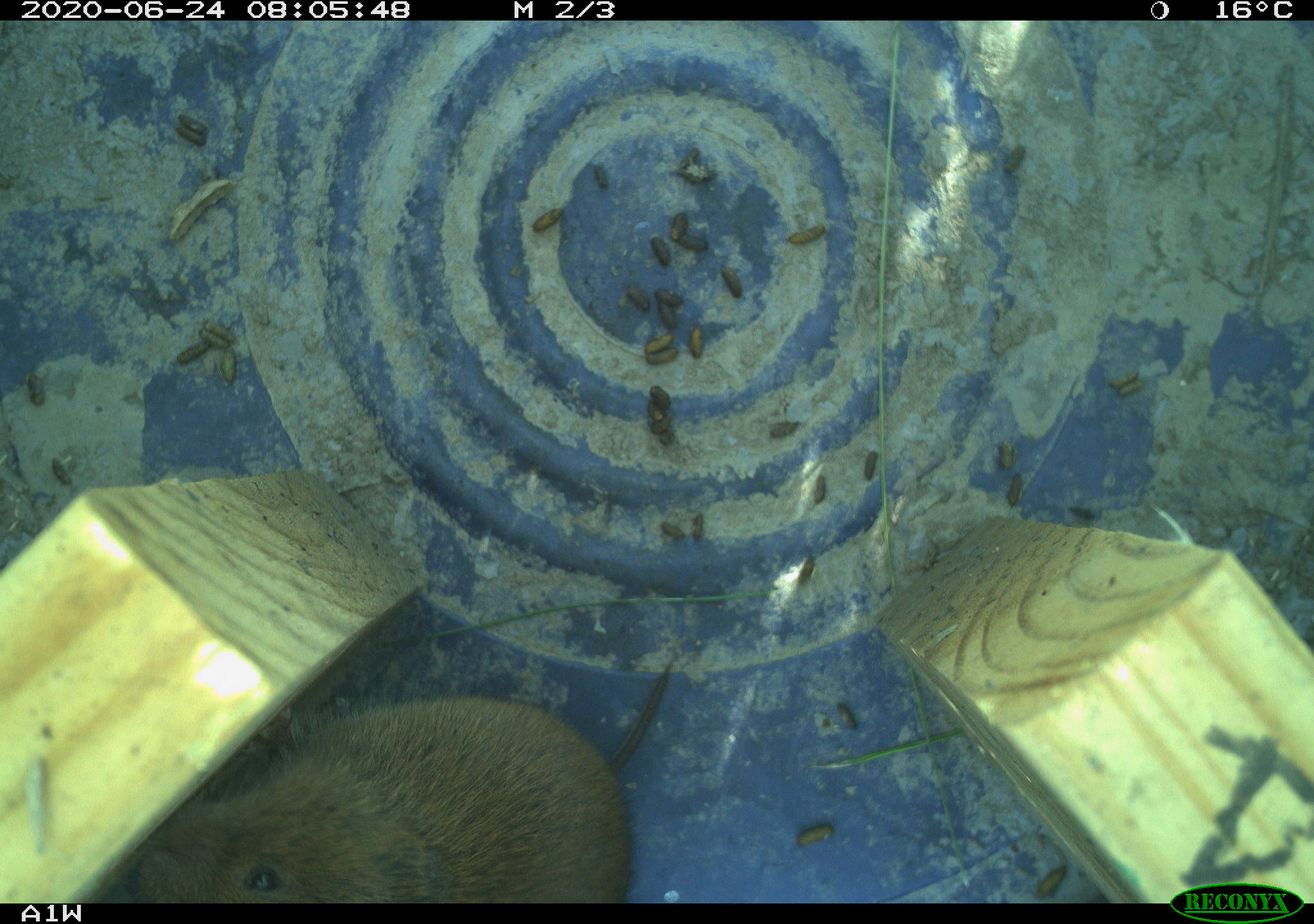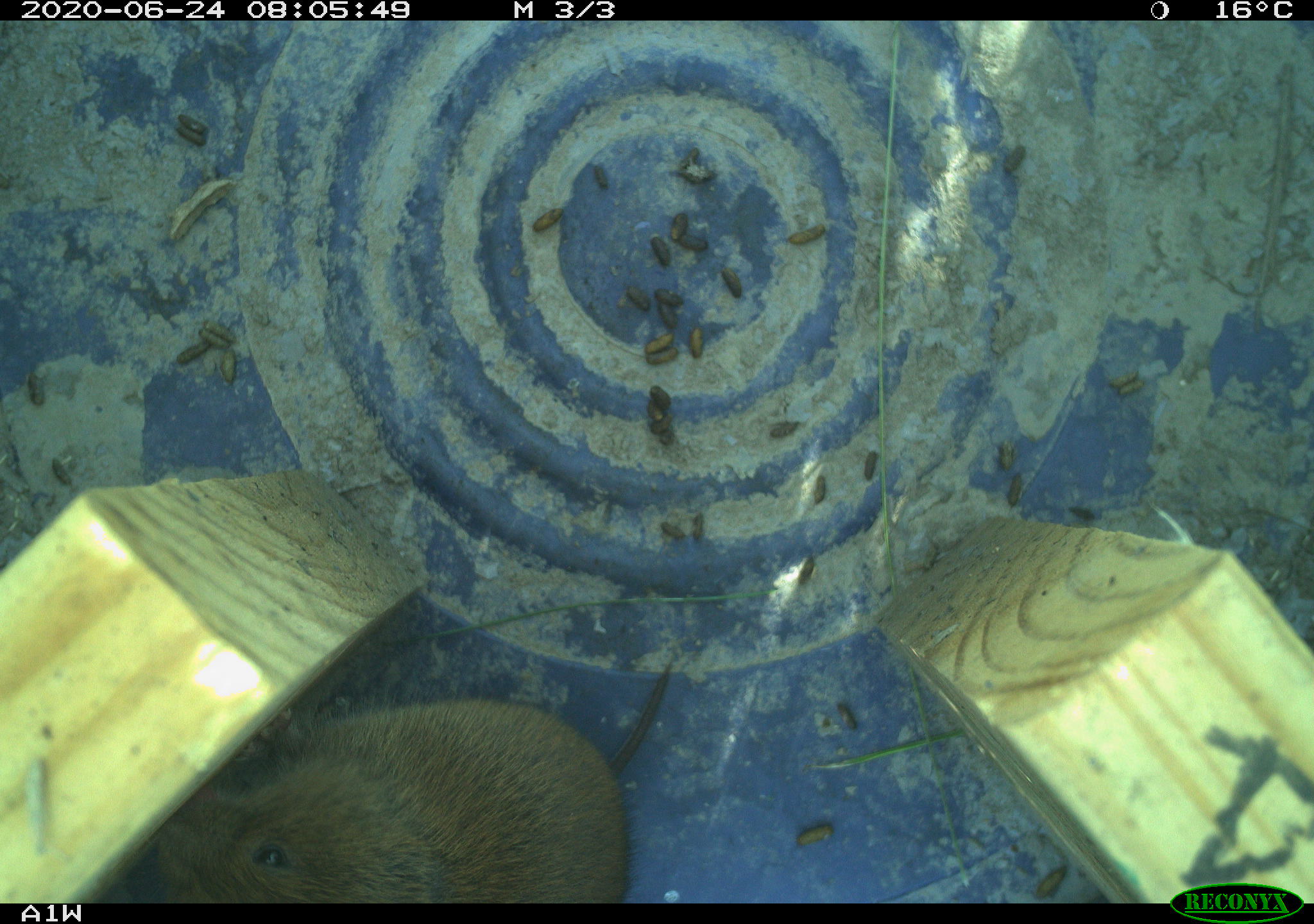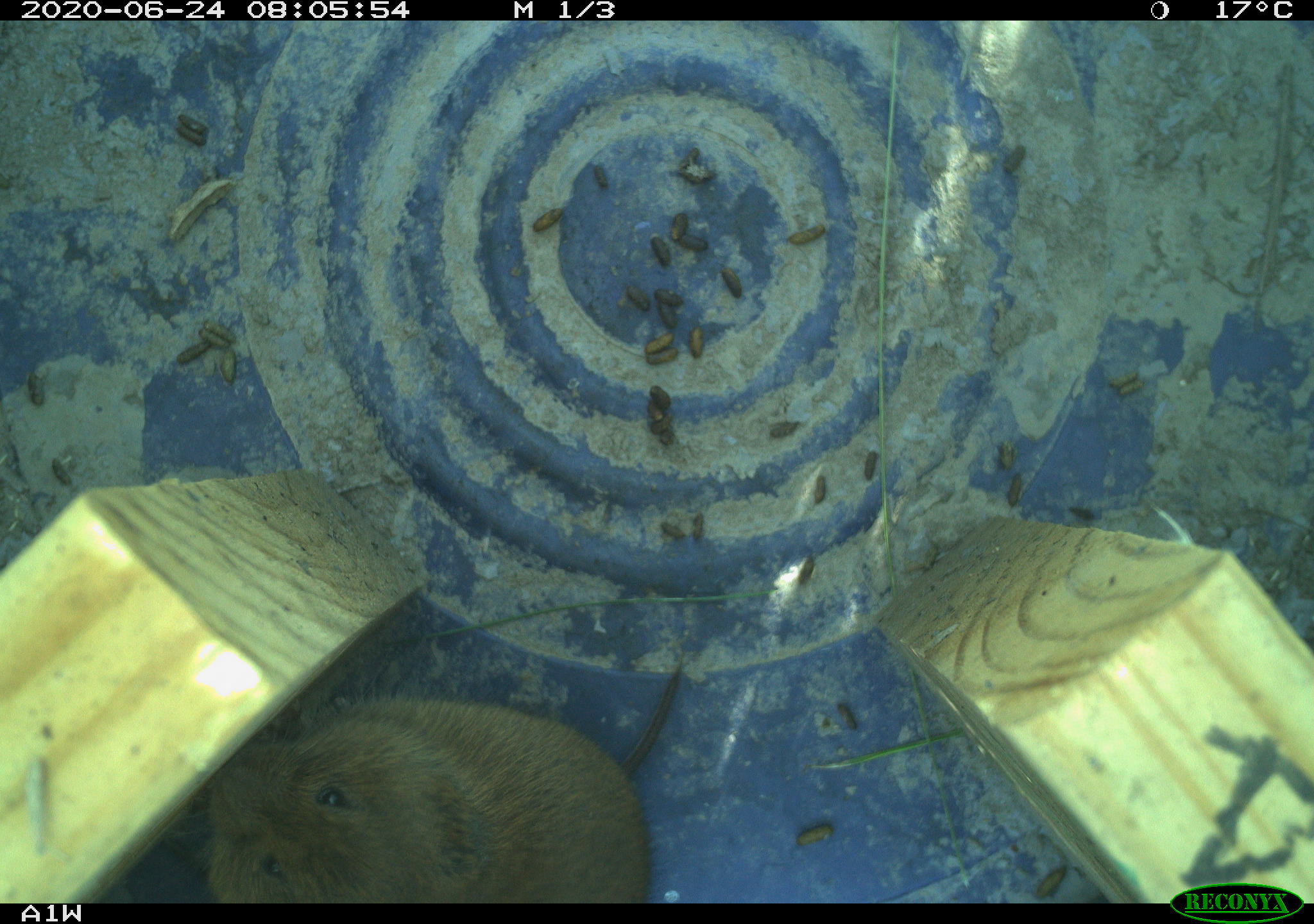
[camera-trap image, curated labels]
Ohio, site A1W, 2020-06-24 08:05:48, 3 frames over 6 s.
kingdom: Animalia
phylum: Chordata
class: Mammalia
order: Rodentia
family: Cricetidae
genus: Microtus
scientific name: Microtus pennsylvanicus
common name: meadow vole